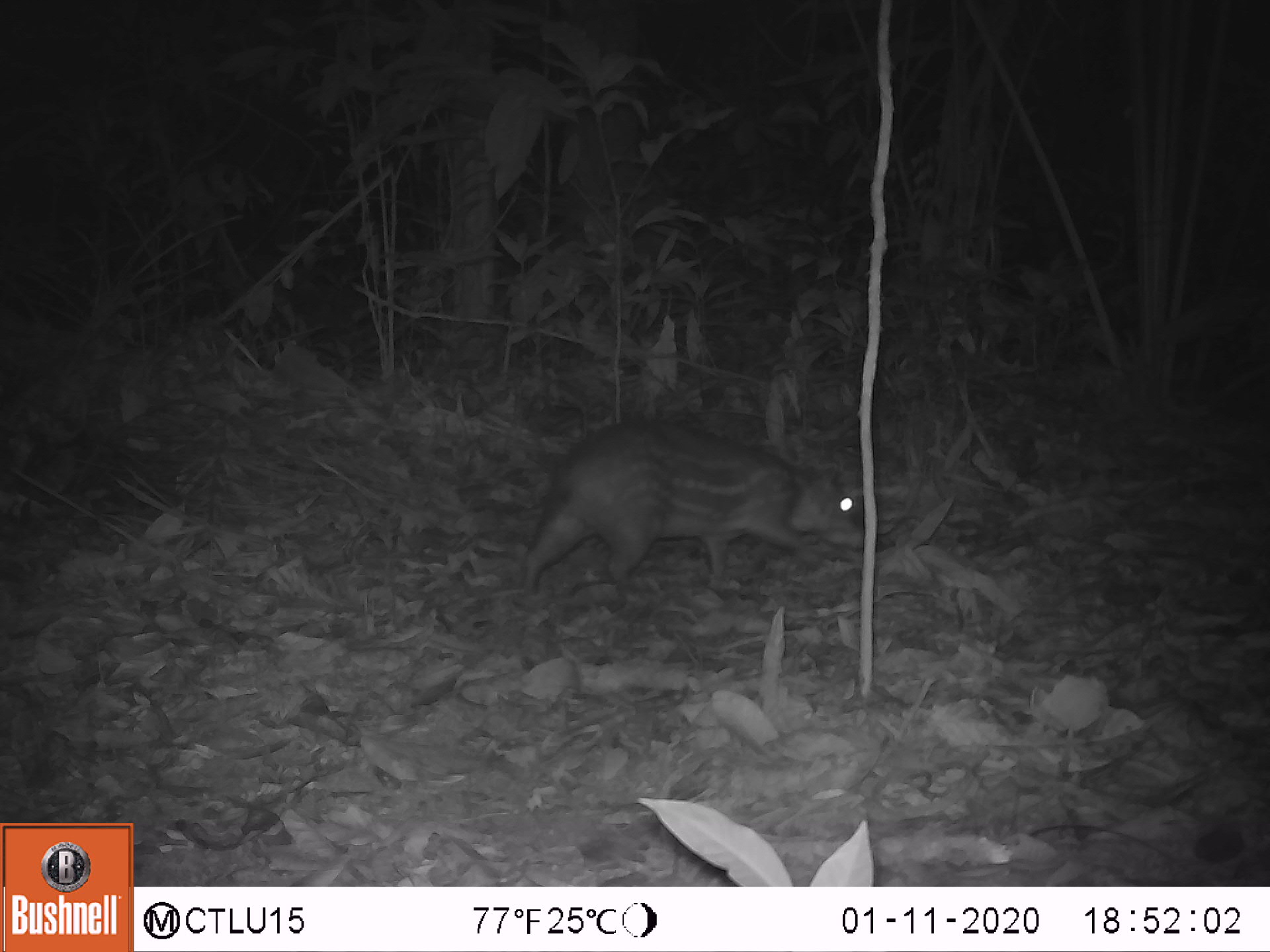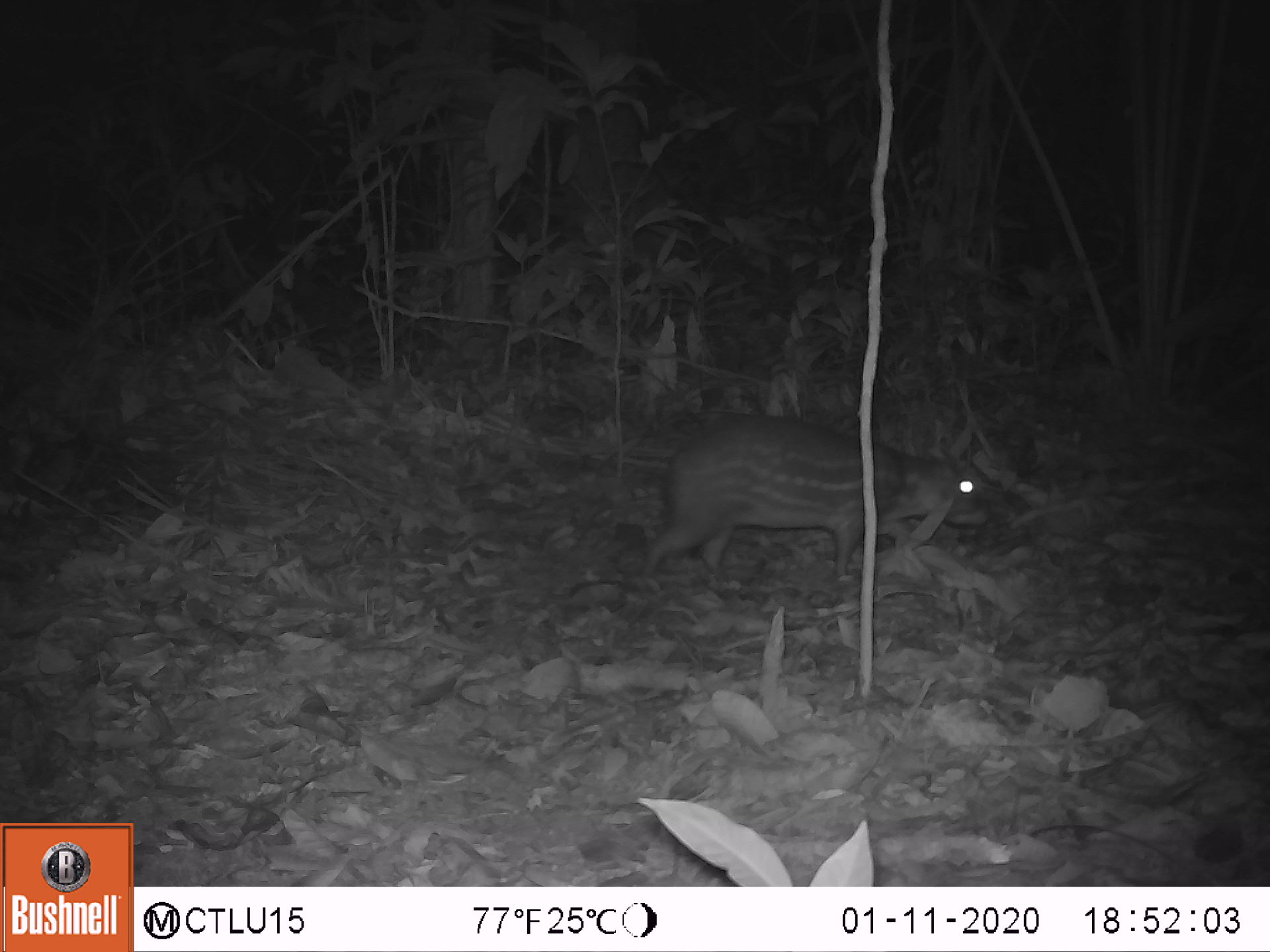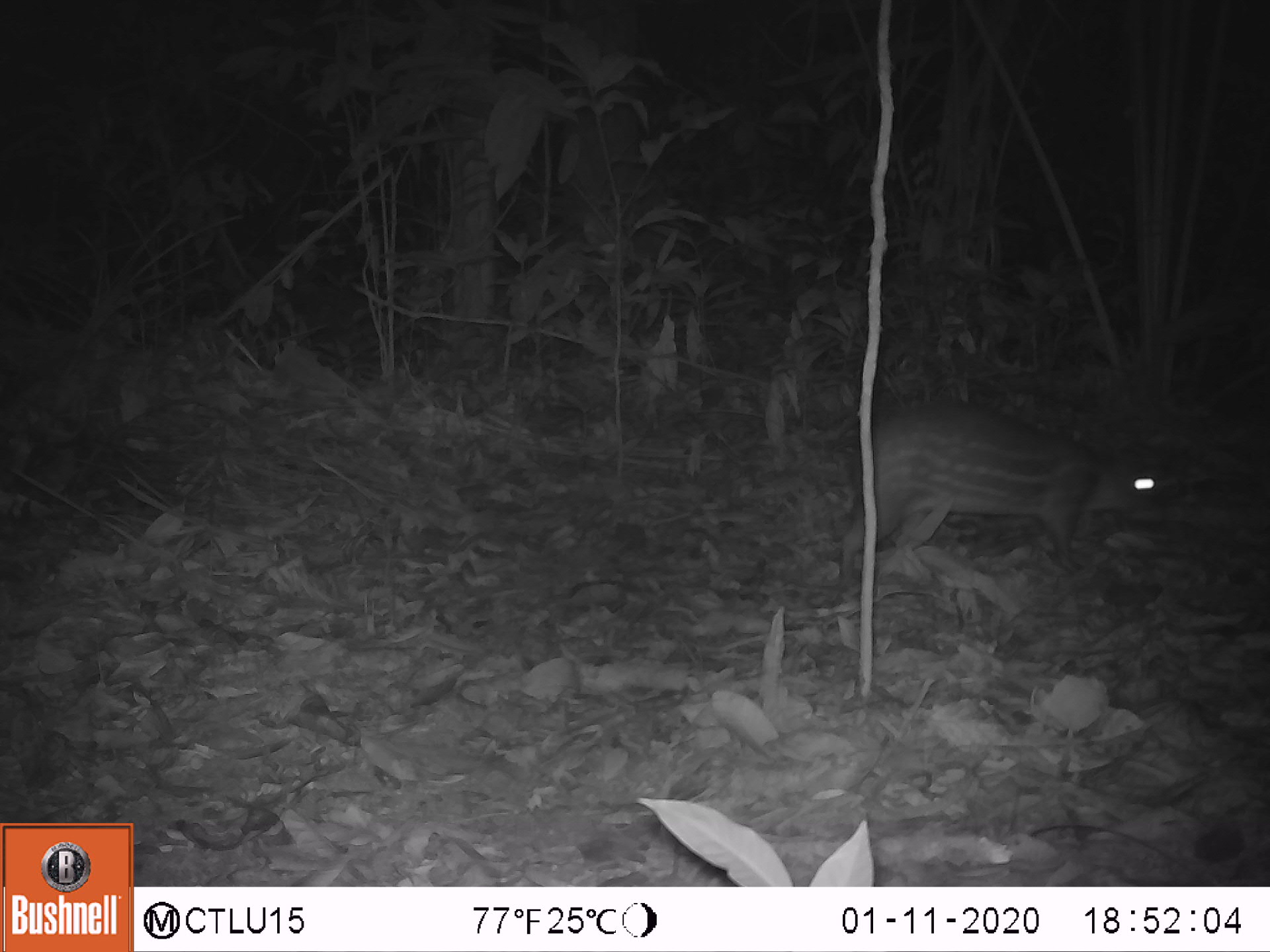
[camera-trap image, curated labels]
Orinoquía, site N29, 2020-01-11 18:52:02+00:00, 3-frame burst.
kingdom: Animalia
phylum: Chordata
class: Mammalia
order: Rodentia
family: Cuniculidae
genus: Cuniculus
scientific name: Cuniculus paca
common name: spotted paca